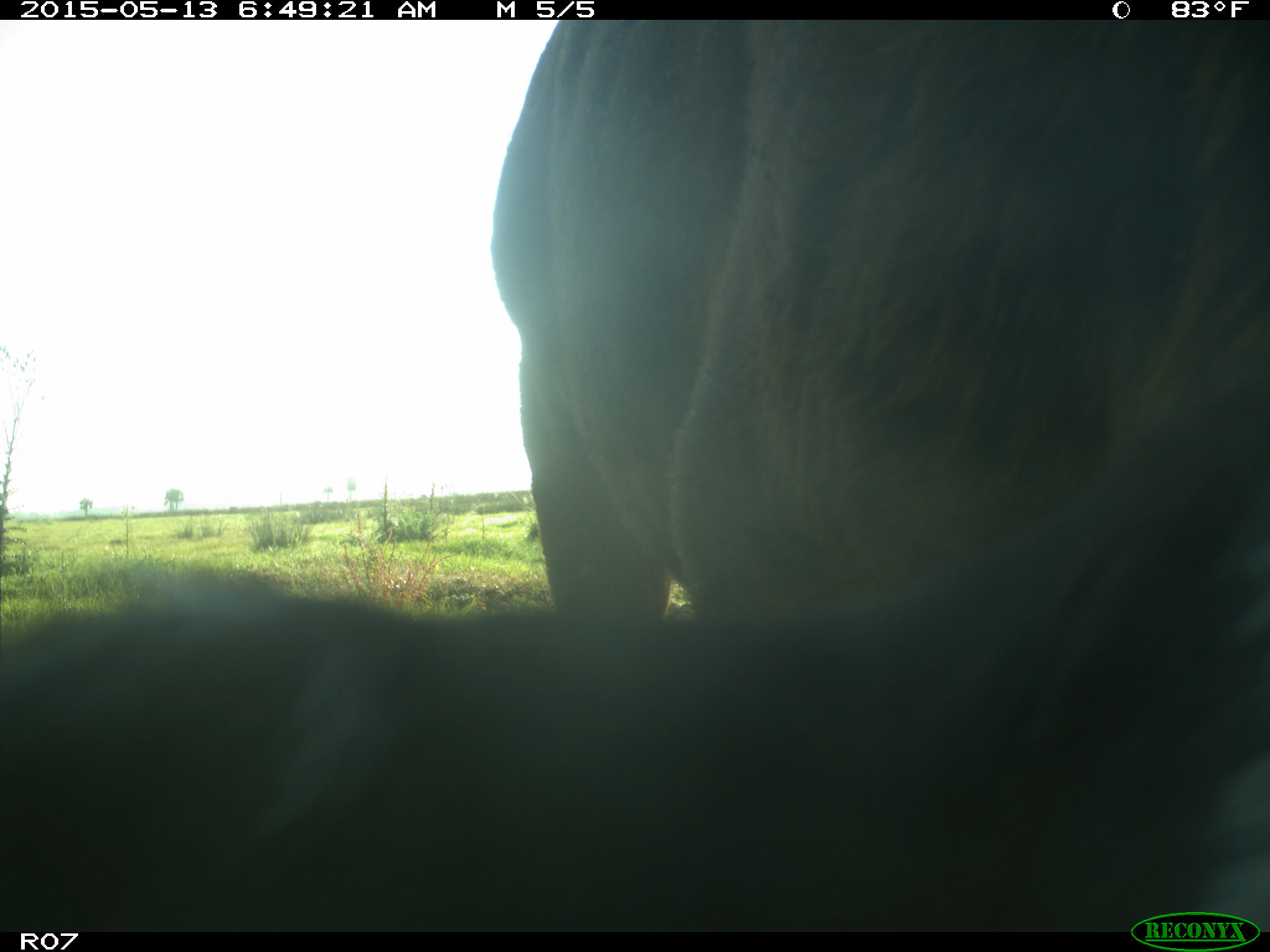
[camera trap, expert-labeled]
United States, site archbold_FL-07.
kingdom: Animalia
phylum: Chordata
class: Mammalia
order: Artiodactyla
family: Bovidae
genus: Bos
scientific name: Bos taurus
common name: domestic cow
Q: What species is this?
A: Bos taurus (domestic cow).